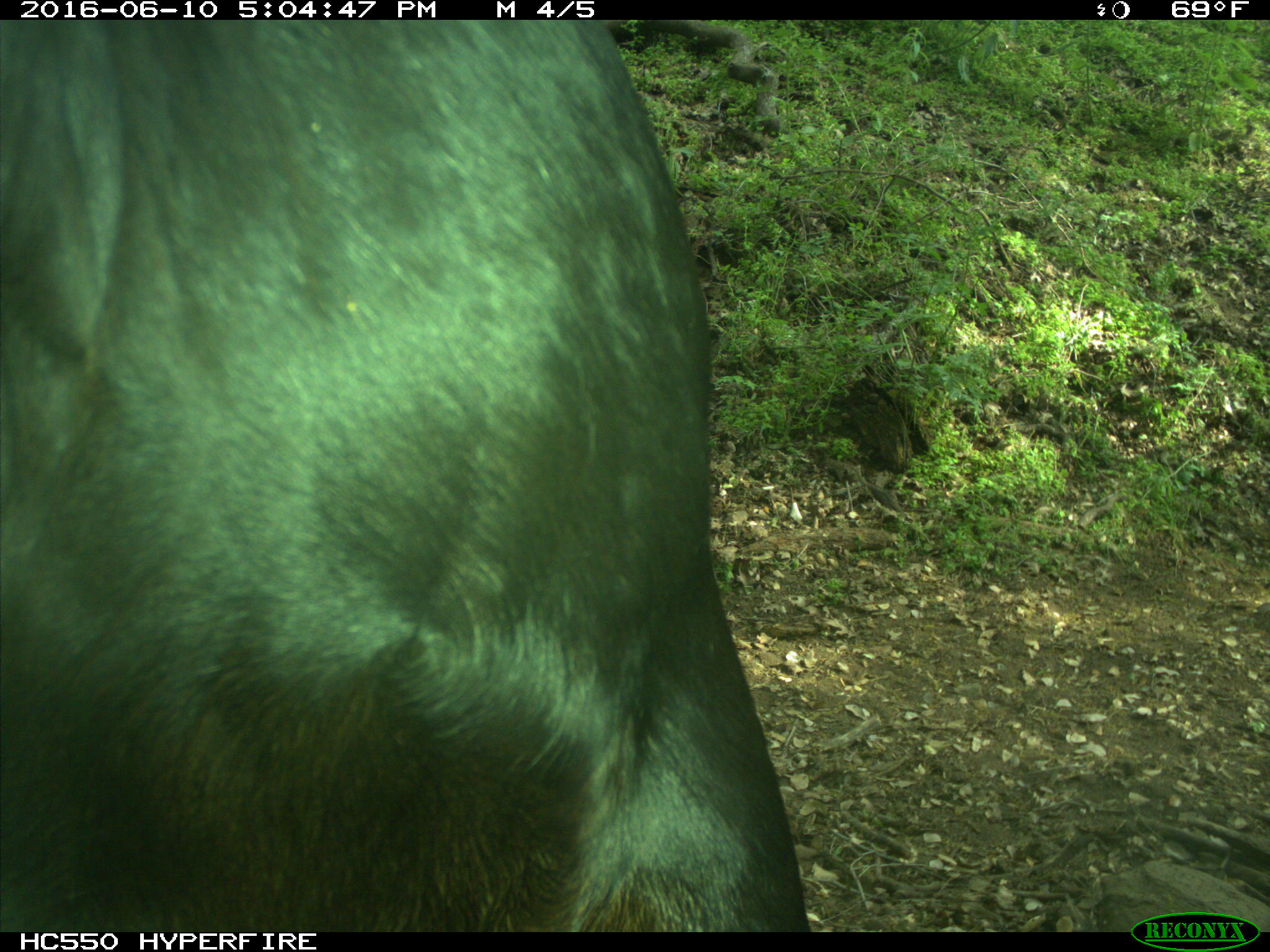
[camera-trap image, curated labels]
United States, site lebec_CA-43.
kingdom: Animalia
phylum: Chordata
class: Mammalia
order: Artiodactyla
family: Bovidae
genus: Bos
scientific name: Bos taurus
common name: domestic cow